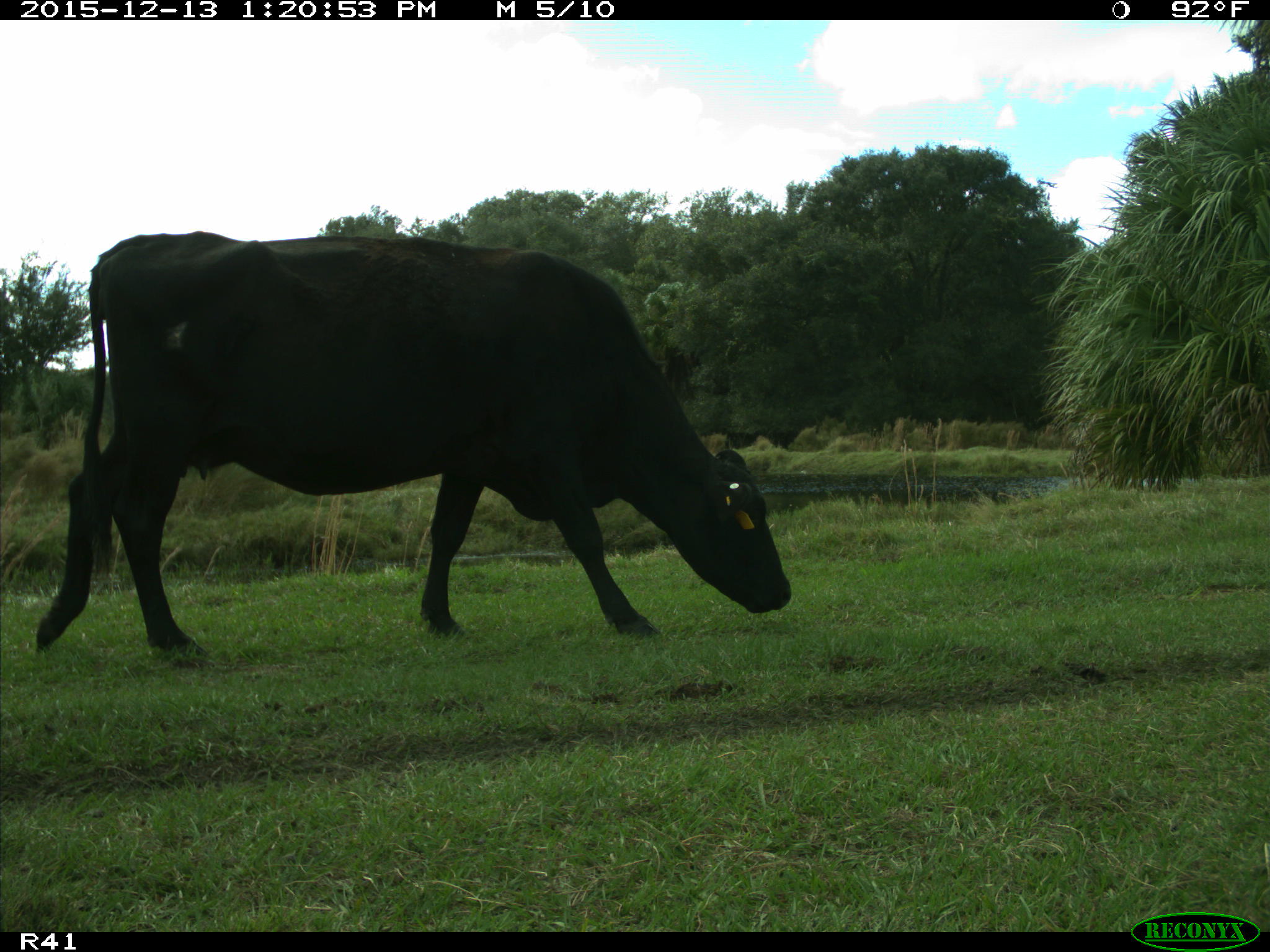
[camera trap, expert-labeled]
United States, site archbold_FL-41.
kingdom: Animalia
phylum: Chordata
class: Mammalia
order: Artiodactyla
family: Bovidae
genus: Bos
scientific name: Bos taurus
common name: domestic cow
Bos taurus (domestic cow).